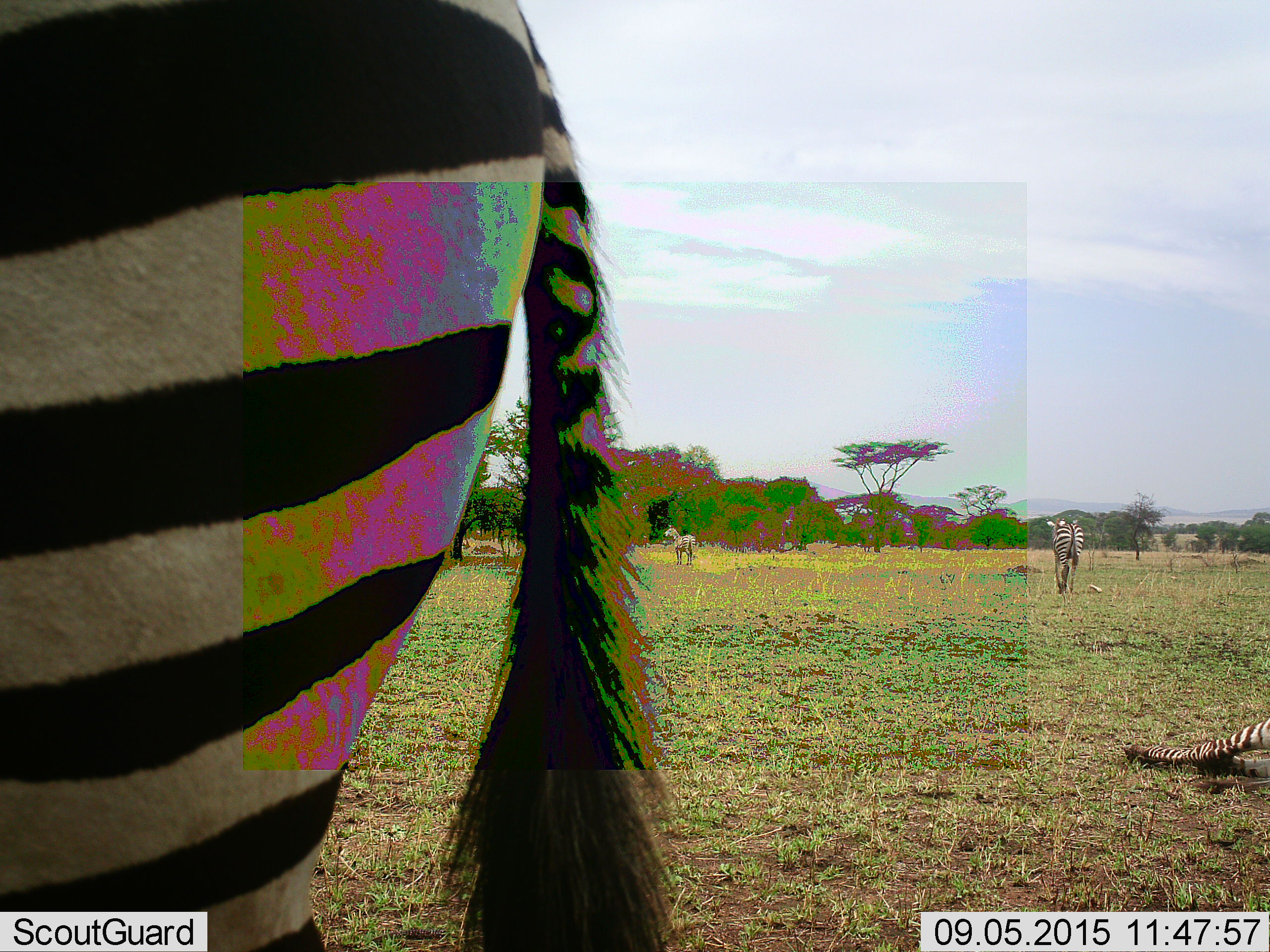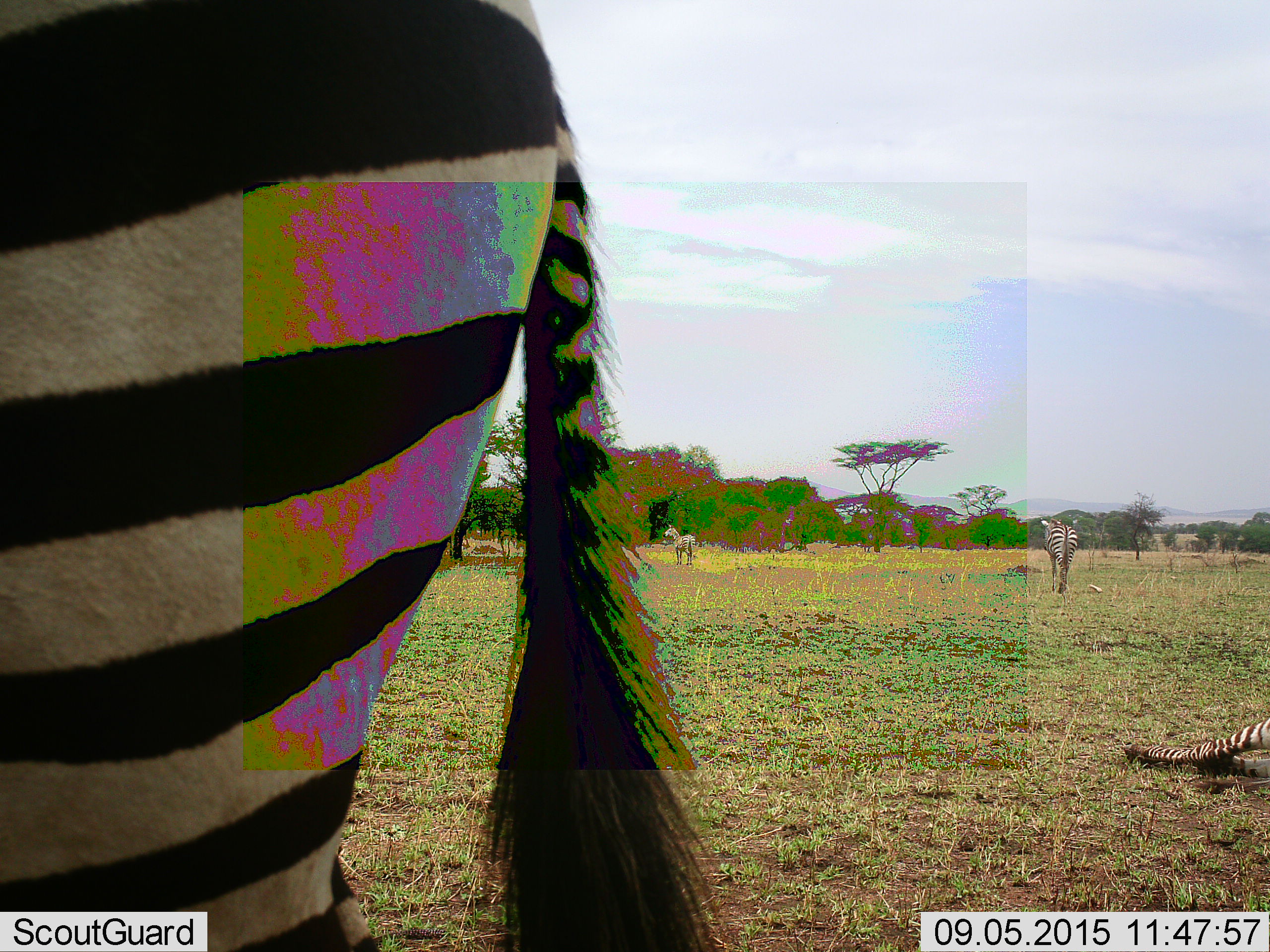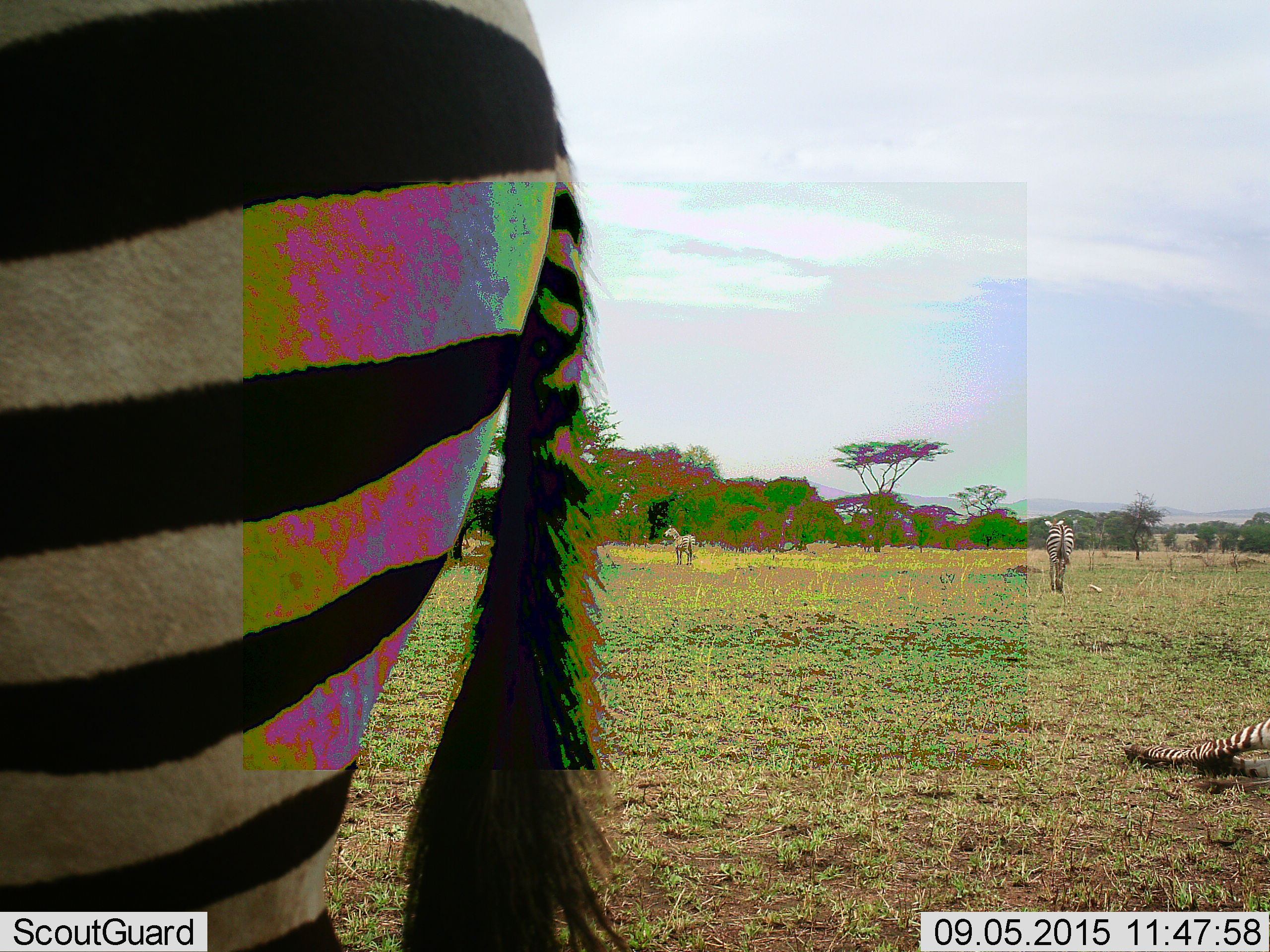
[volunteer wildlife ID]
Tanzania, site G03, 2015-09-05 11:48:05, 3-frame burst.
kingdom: Animalia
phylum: Chordata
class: Mammalia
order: Perissodactyla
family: Equidae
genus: Equus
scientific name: Equus quagga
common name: plains zebra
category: zebra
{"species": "zebra (plains zebra) (Equus quagga)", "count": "4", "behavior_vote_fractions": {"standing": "83%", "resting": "78%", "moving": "50%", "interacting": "0%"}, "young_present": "22%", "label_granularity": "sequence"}